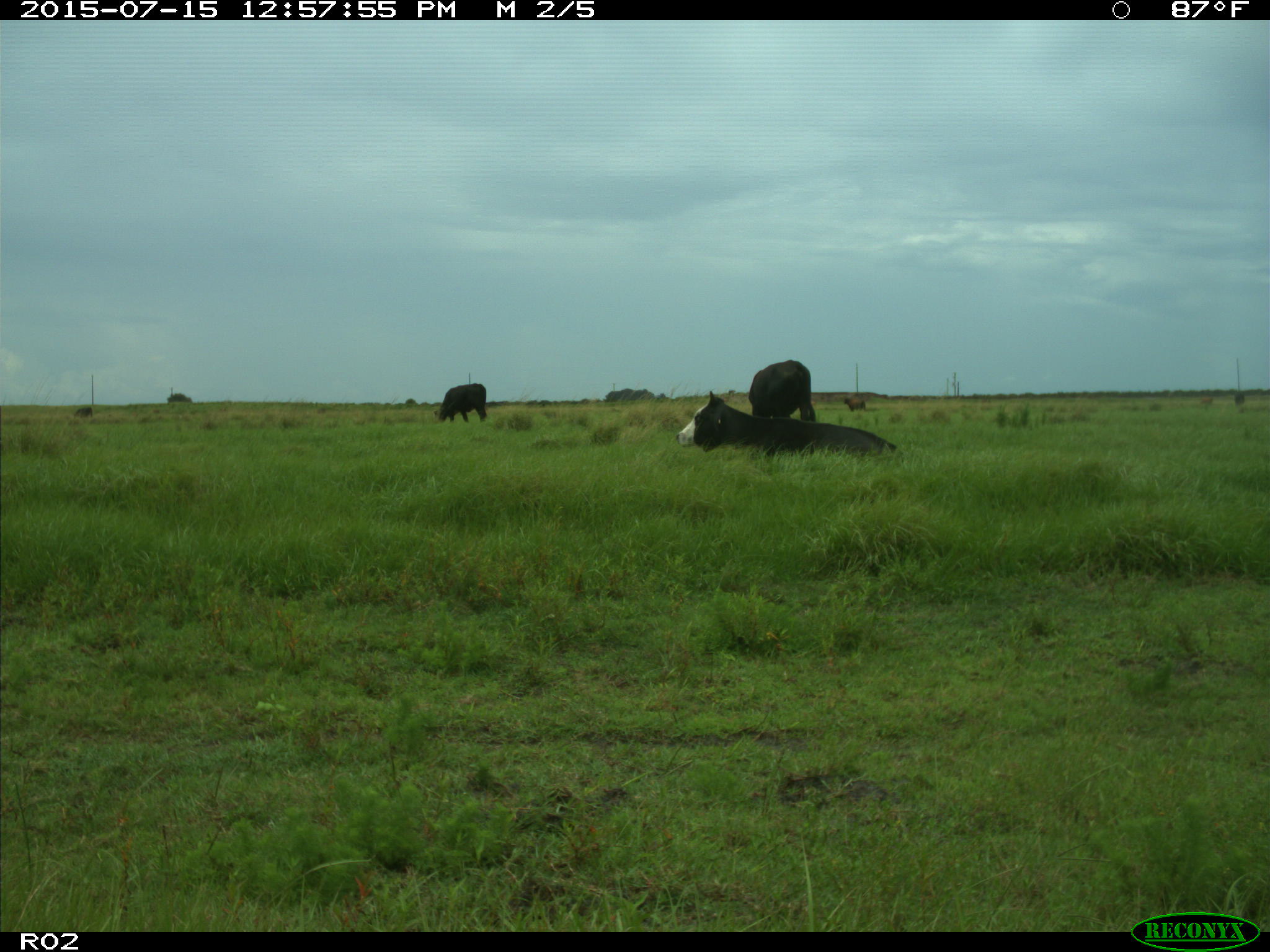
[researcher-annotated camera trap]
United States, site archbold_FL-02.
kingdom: Animalia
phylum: Chordata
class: Mammalia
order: Artiodactyla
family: Bovidae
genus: Bos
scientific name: Bos taurus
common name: domestic cow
Bos taurus (domestic cow).